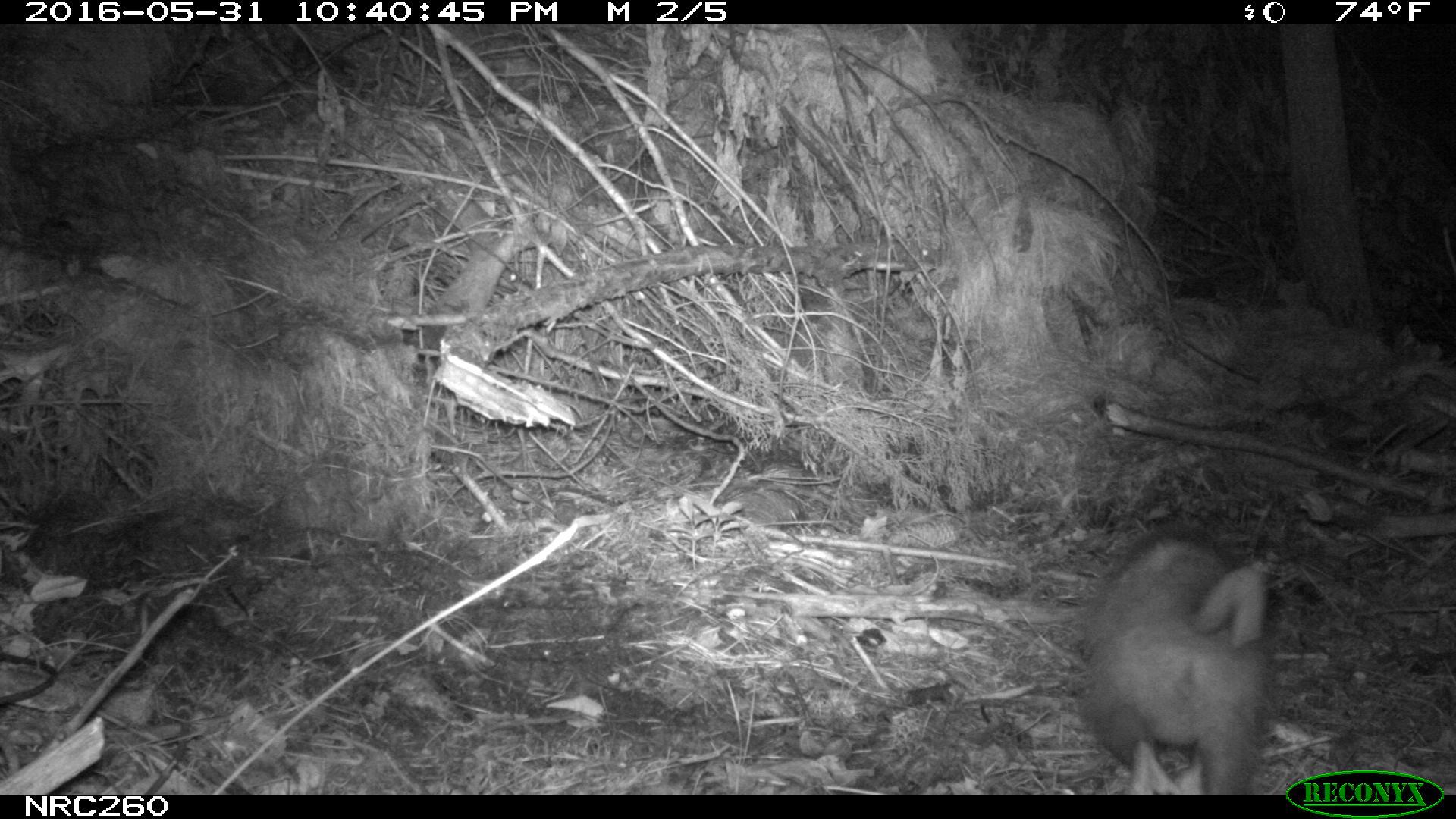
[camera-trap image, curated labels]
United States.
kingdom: Animalia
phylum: Chordata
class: Mammalia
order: Didelphimorphia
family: Didelphidae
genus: Didelphis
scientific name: Didelphis virginiana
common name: virginia opossum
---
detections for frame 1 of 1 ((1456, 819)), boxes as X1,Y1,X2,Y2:
Virginia Opossum: 1060,516,1288,795